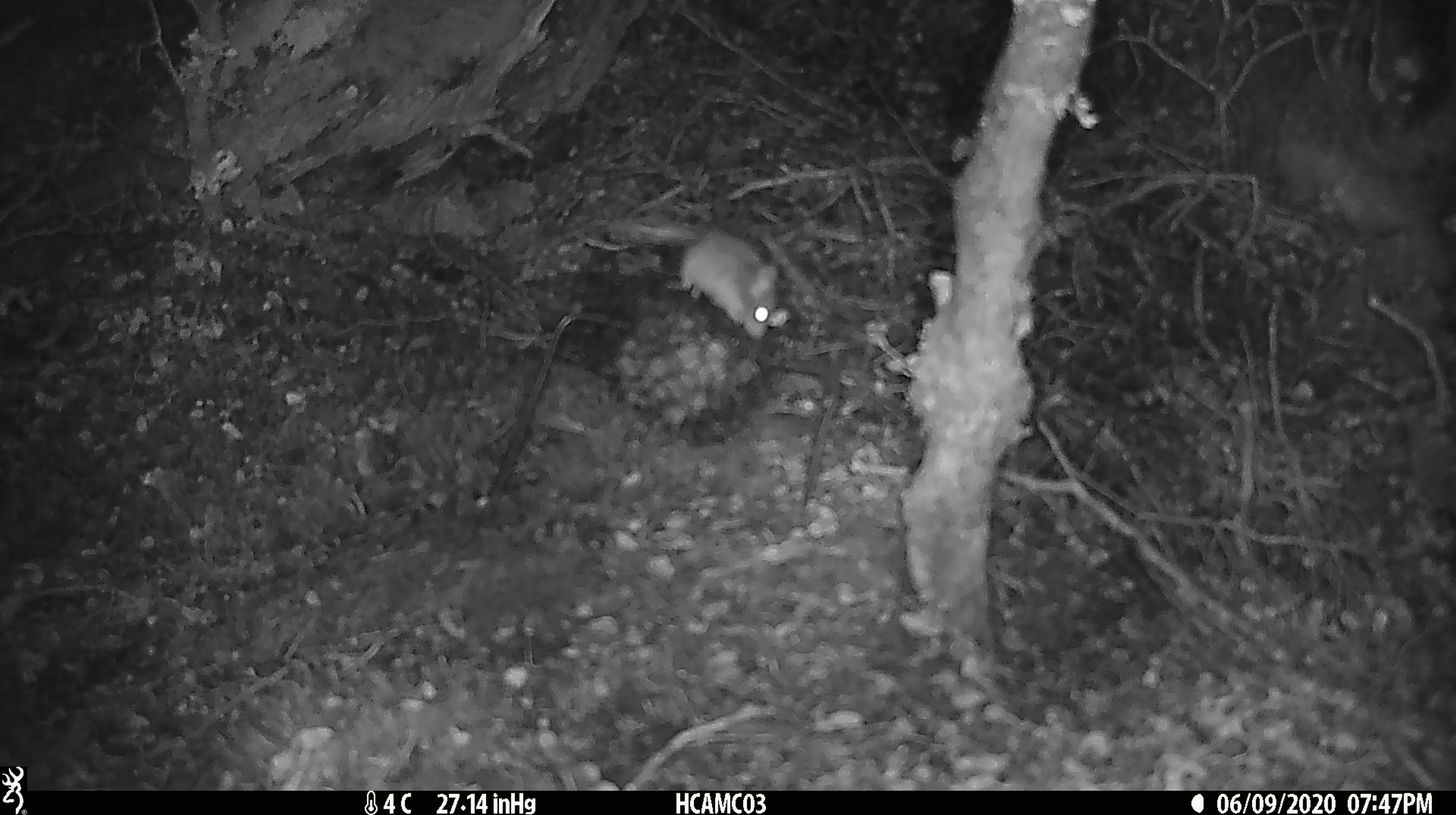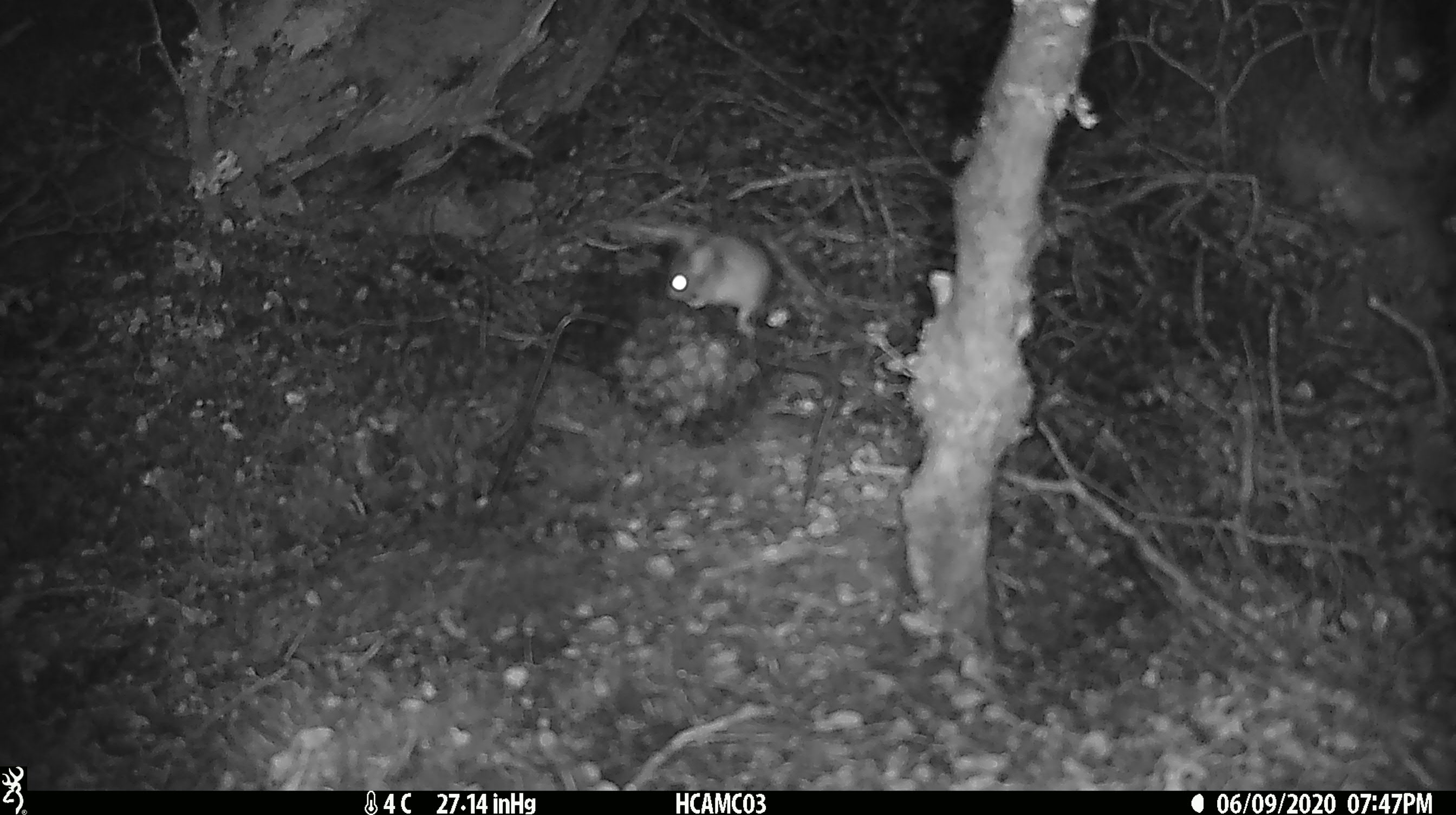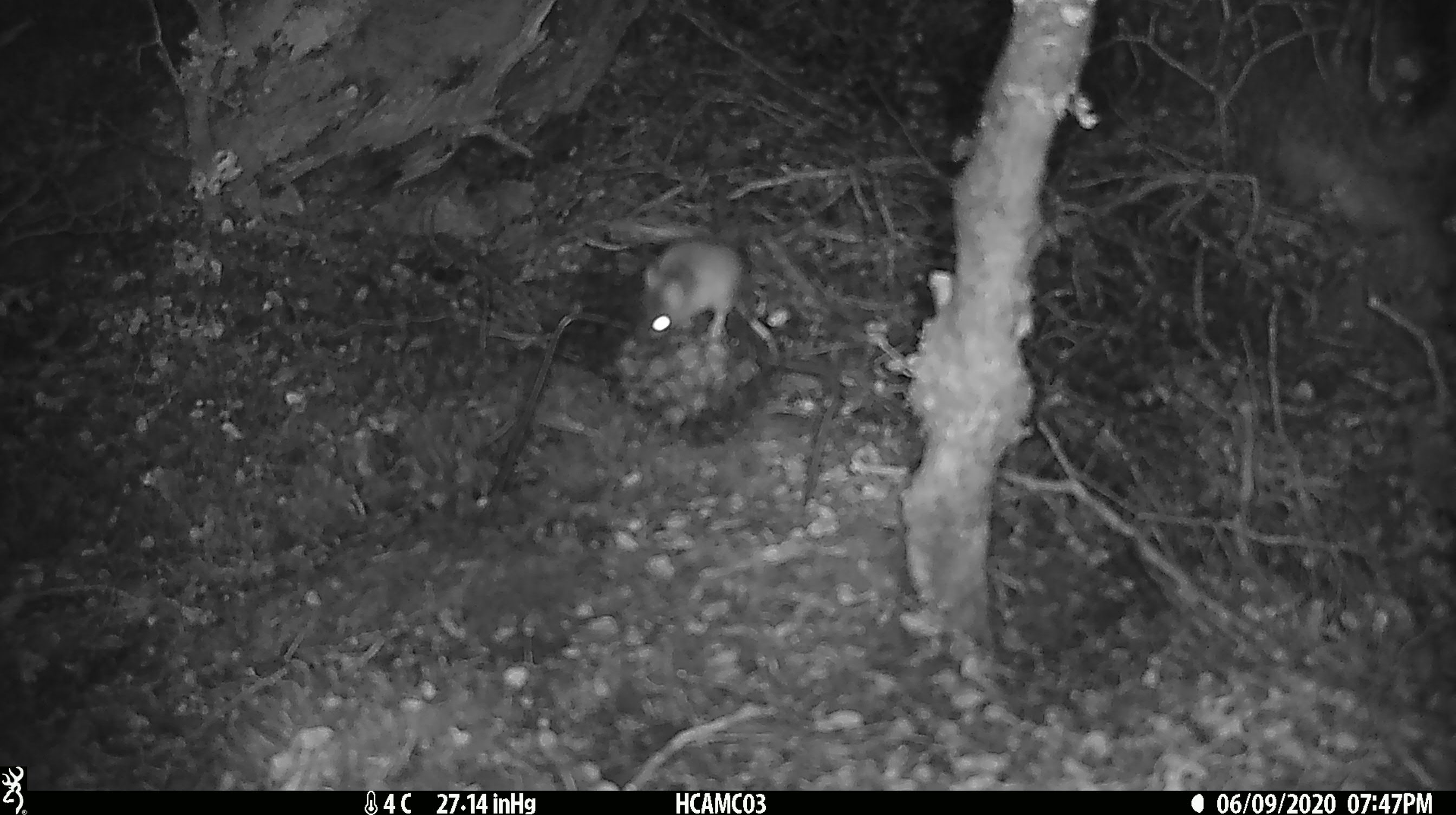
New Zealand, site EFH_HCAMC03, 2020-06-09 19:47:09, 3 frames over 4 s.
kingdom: Animalia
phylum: Chordata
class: Mammalia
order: Rodentia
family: Muridae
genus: Mus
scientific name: Mus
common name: mouse